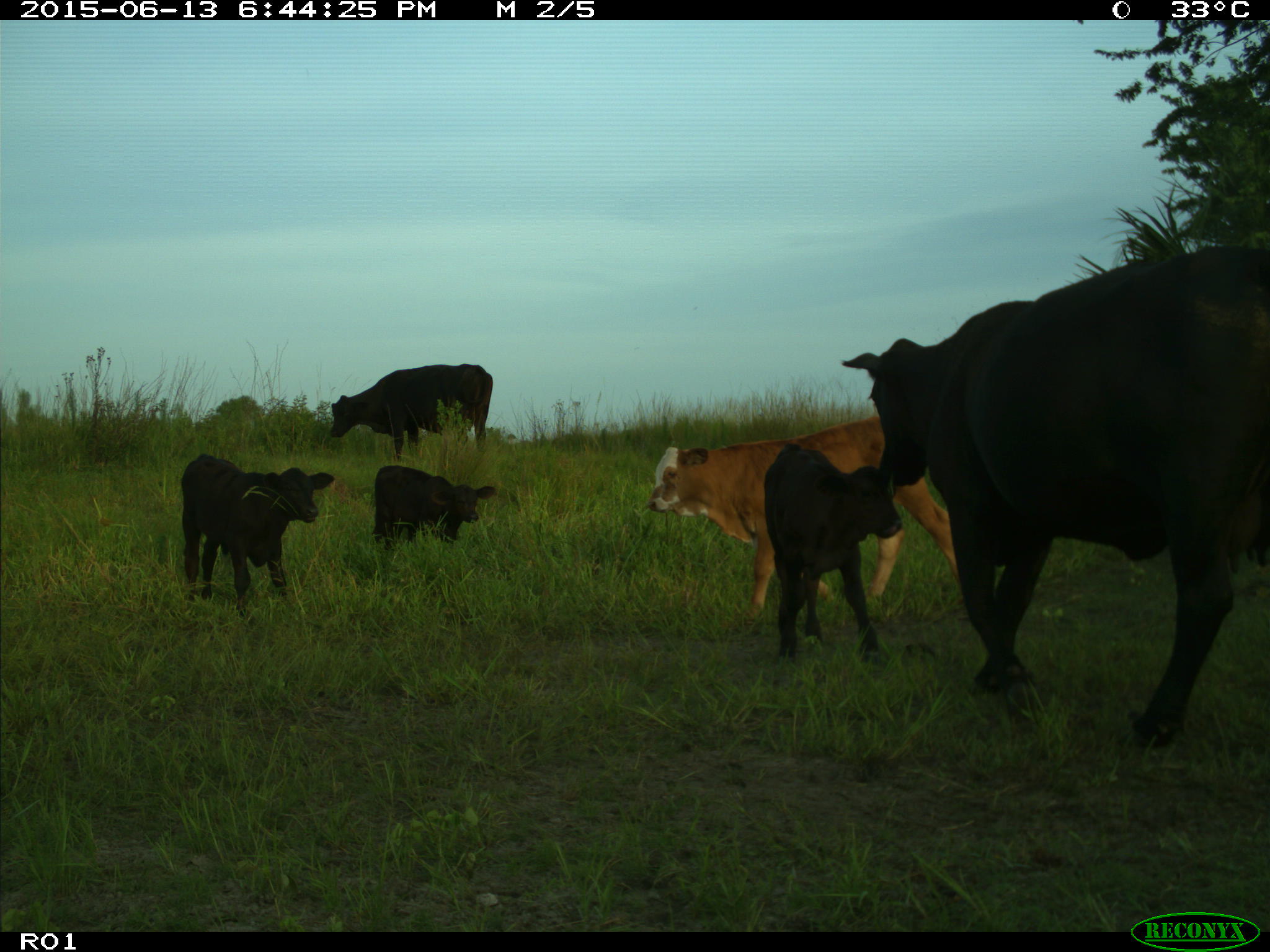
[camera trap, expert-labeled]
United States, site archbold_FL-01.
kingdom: Animalia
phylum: Chordata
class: Mammalia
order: Artiodactyla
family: Bovidae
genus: Bos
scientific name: Bos taurus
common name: domestic cow